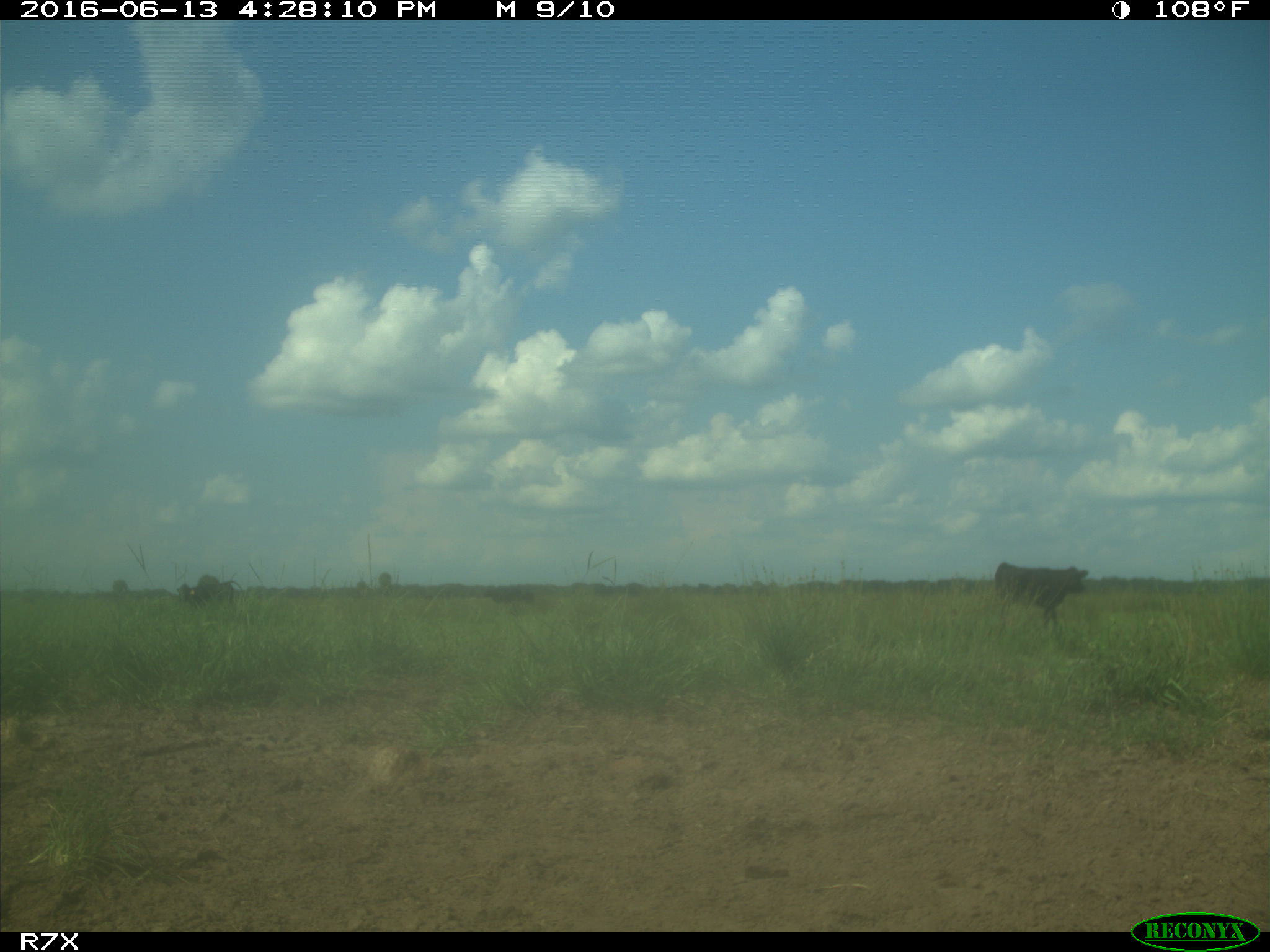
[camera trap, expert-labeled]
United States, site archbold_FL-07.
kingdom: Animalia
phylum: Chordata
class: Mammalia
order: Artiodactyla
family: Bovidae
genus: Bos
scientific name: Bos taurus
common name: domestic cow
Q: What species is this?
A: Bos taurus (domestic cow).